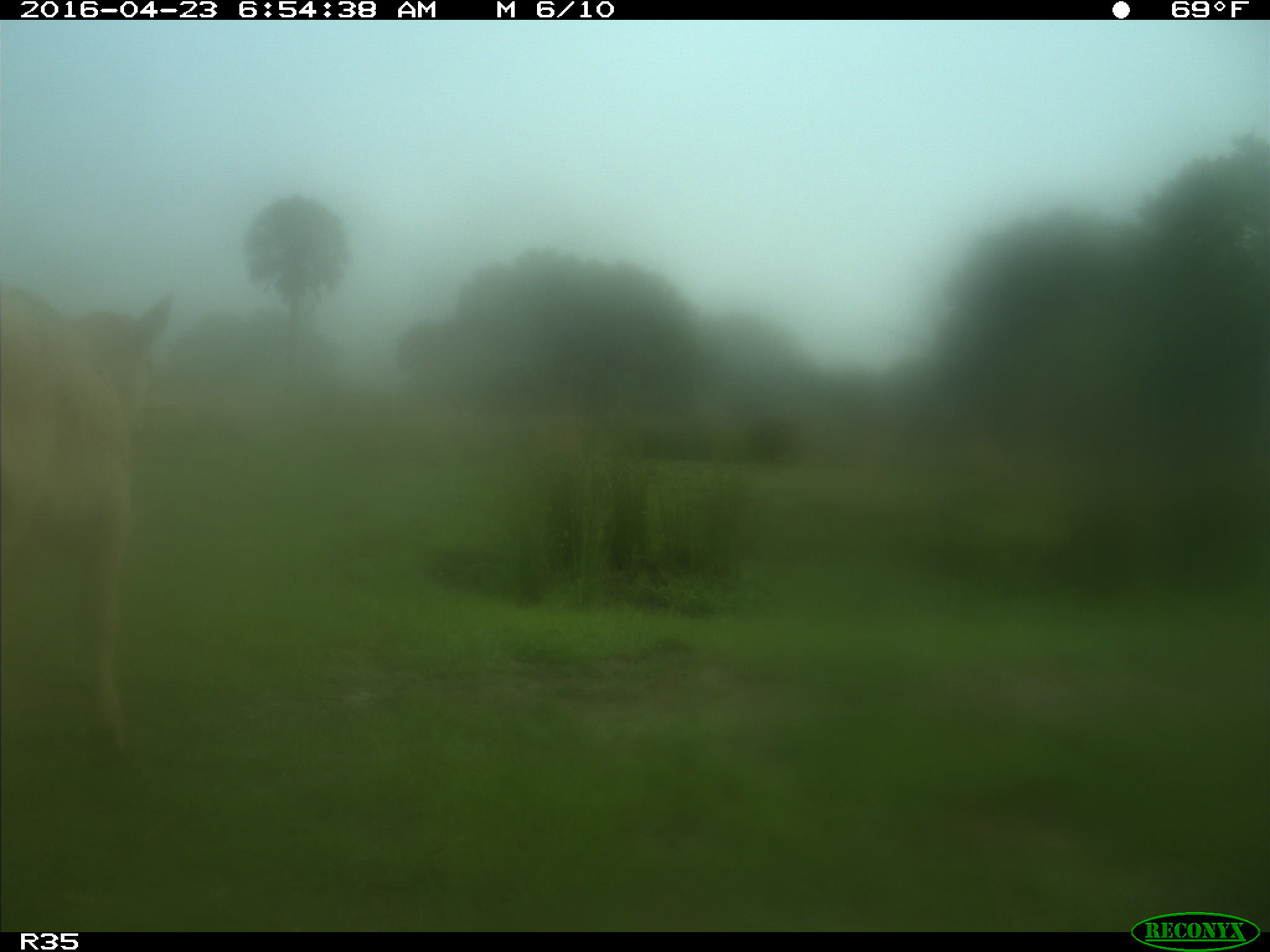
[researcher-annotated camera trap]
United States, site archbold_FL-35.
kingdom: Animalia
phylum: Chordata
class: Mammalia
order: Artiodactyla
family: Bovidae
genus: Bos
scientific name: Bos taurus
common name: domestic cow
Bos taurus (domestic cow).